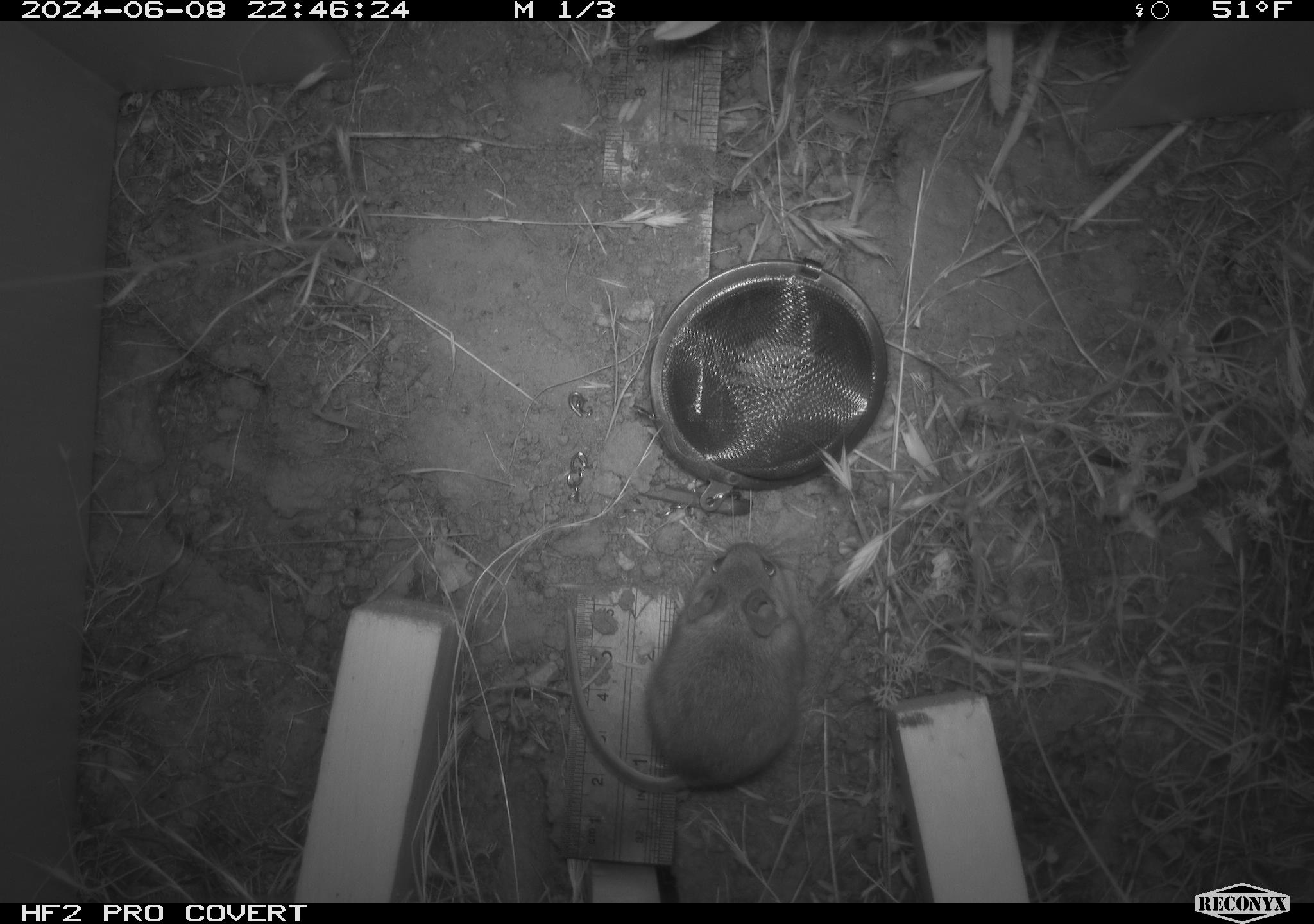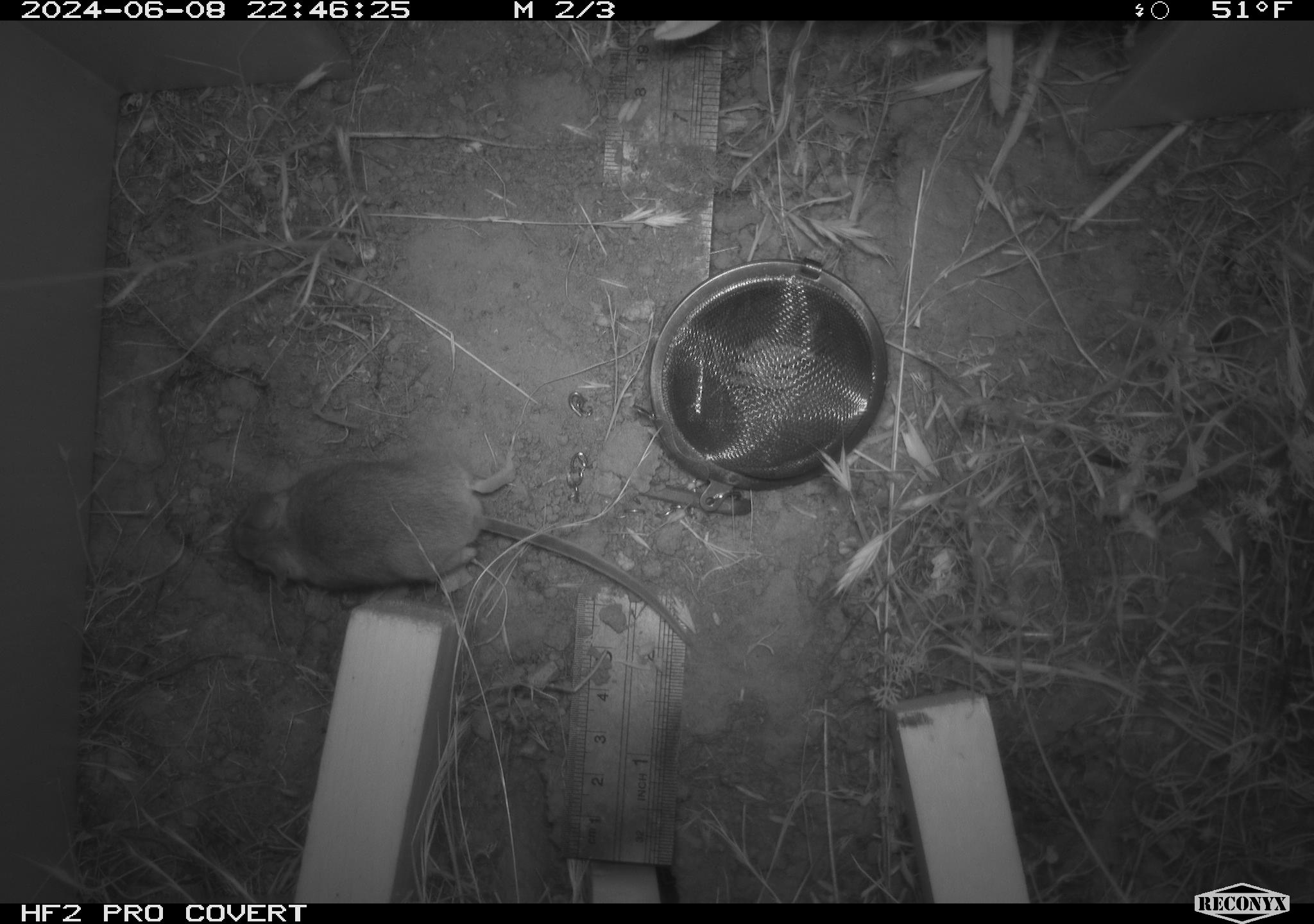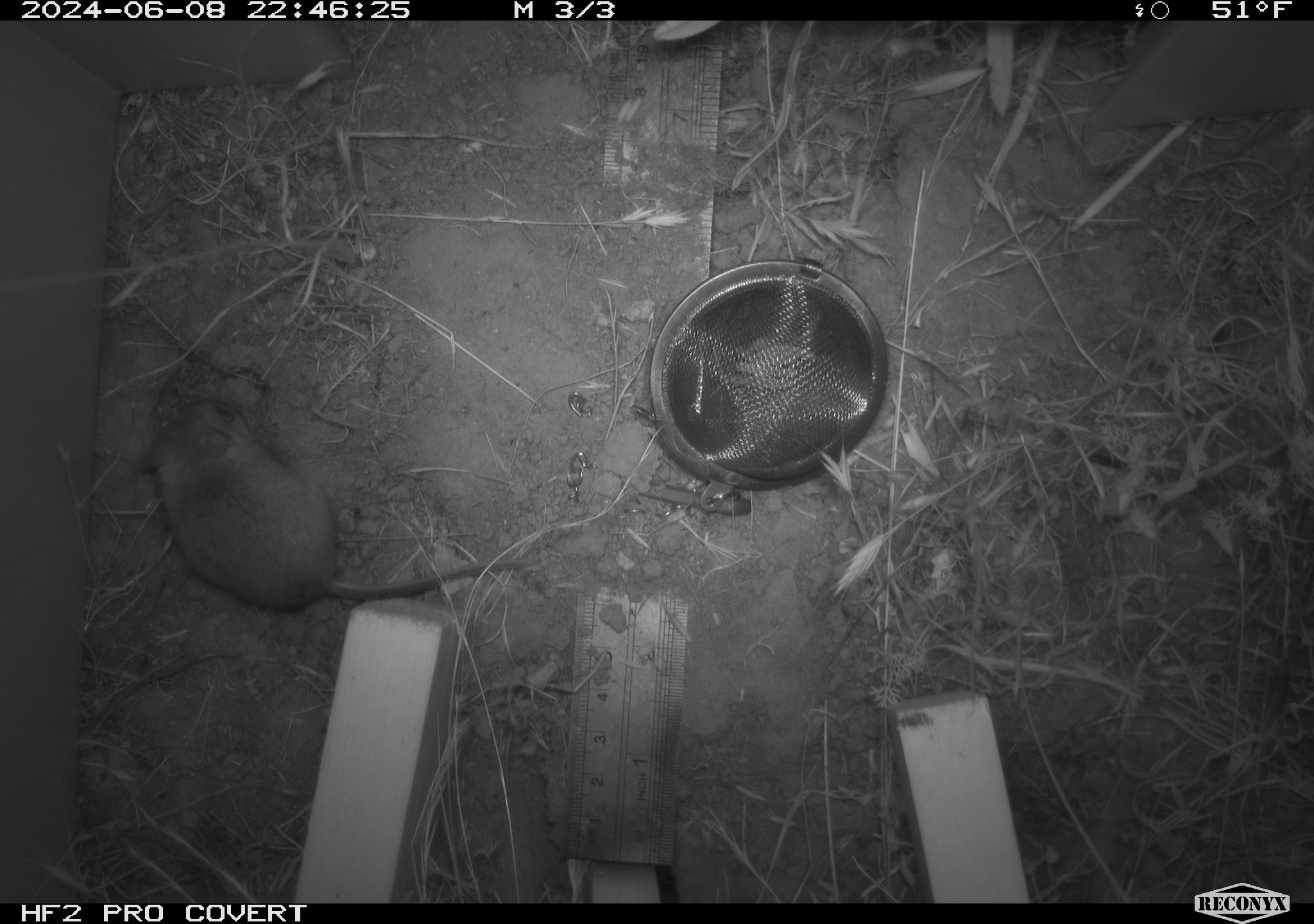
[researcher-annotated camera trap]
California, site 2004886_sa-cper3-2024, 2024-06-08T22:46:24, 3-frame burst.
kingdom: Animalia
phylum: Chordata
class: Mammalia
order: Rodentia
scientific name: Rodentia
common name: rodent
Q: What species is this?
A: Rodent (Rodentia).